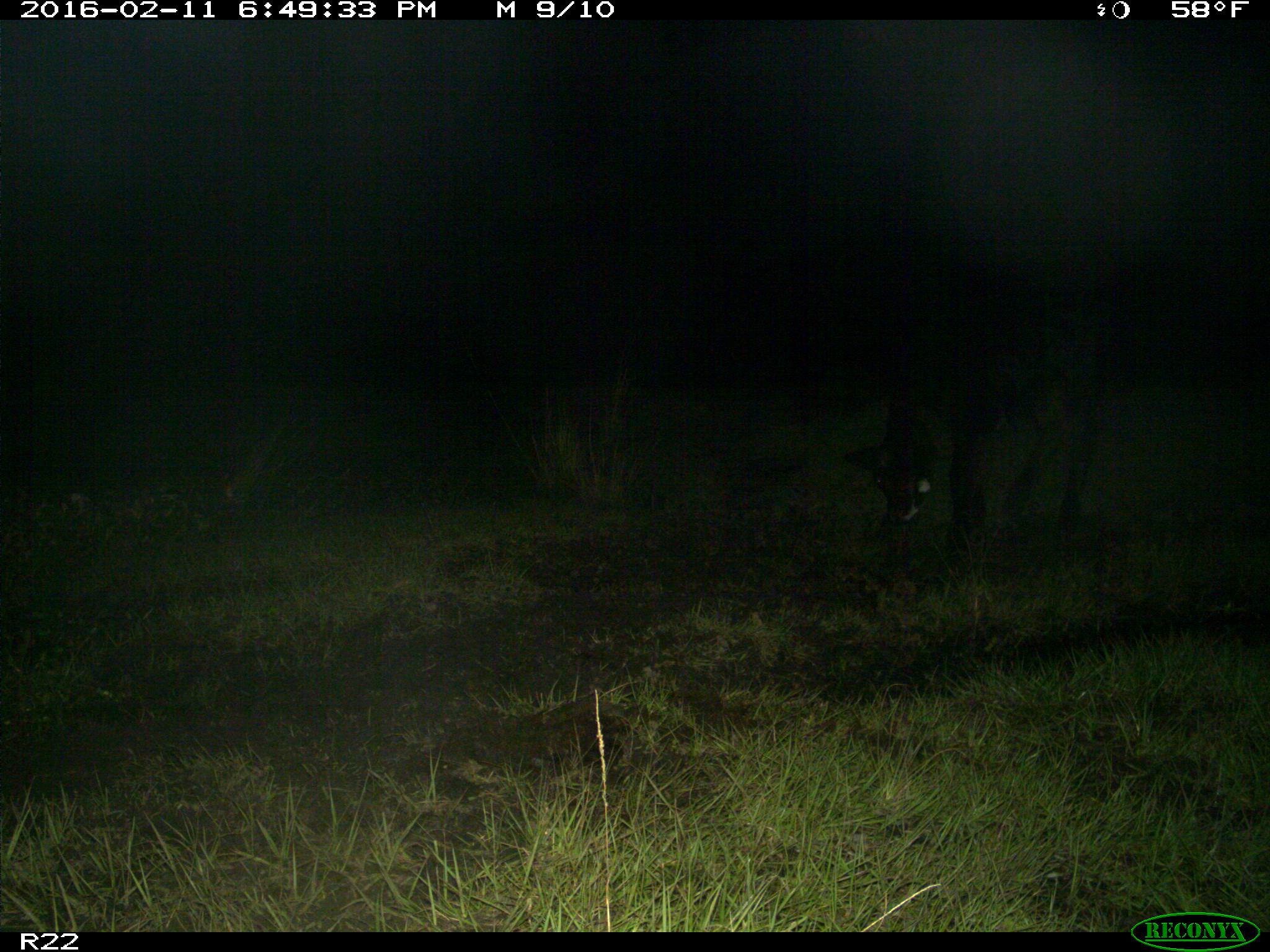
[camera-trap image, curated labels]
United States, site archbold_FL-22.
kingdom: Animalia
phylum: Chordata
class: Mammalia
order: Artiodactyla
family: Bovidae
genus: Bos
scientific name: Bos taurus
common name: domestic cow